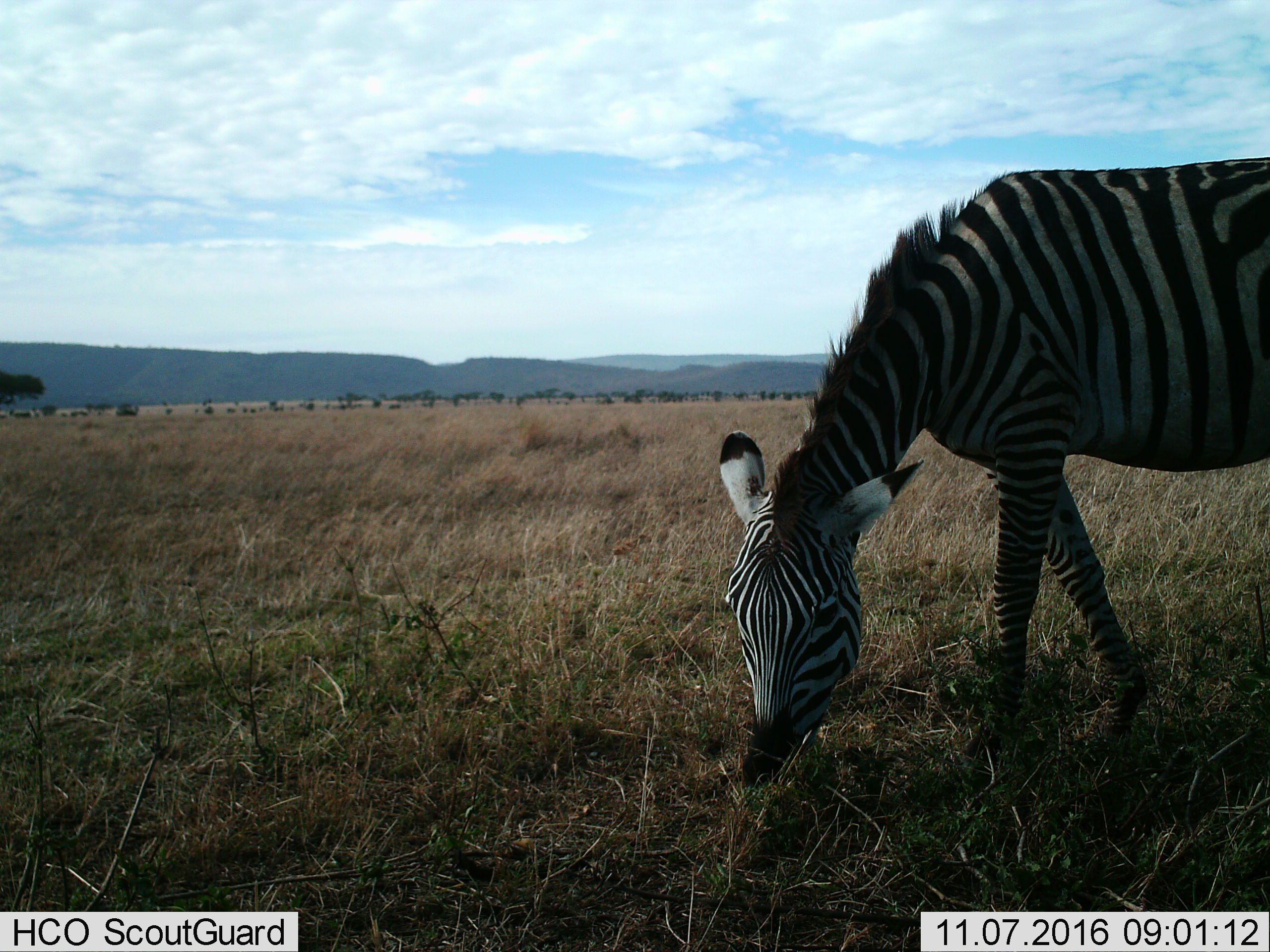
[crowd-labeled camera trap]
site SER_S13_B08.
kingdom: Animalia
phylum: Chordata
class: Mammalia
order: Perissodactyla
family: Equidae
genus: Equus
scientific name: Equus quagga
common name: plains zebra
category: zebraplains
Zebraplains (plains zebra) (Equus quagga), count 1. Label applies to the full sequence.